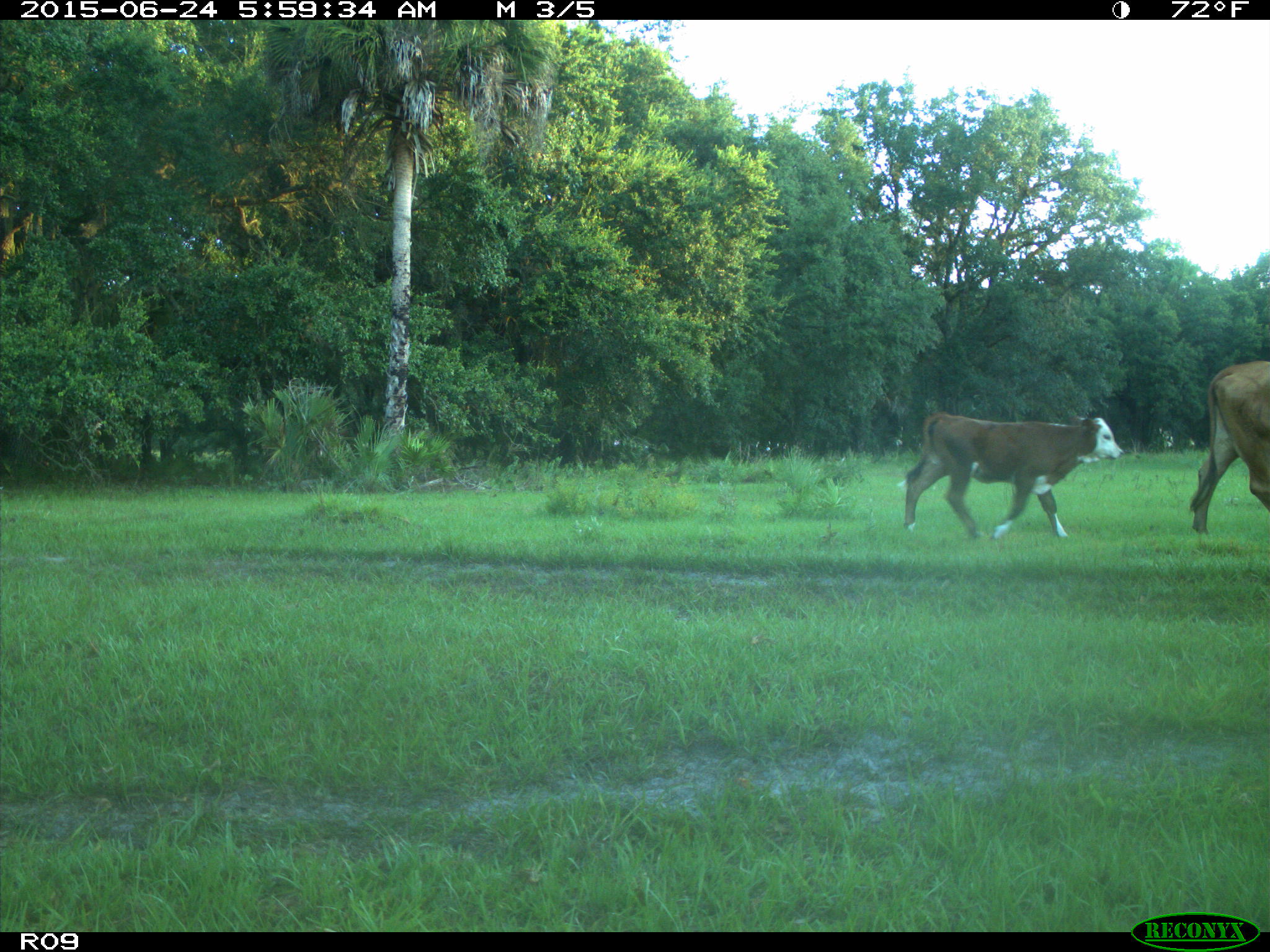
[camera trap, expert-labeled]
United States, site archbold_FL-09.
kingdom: Animalia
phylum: Chordata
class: Mammalia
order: Artiodactyla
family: Bovidae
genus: Bos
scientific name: Bos taurus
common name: domestic cow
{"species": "Bos taurus (domestic cow)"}